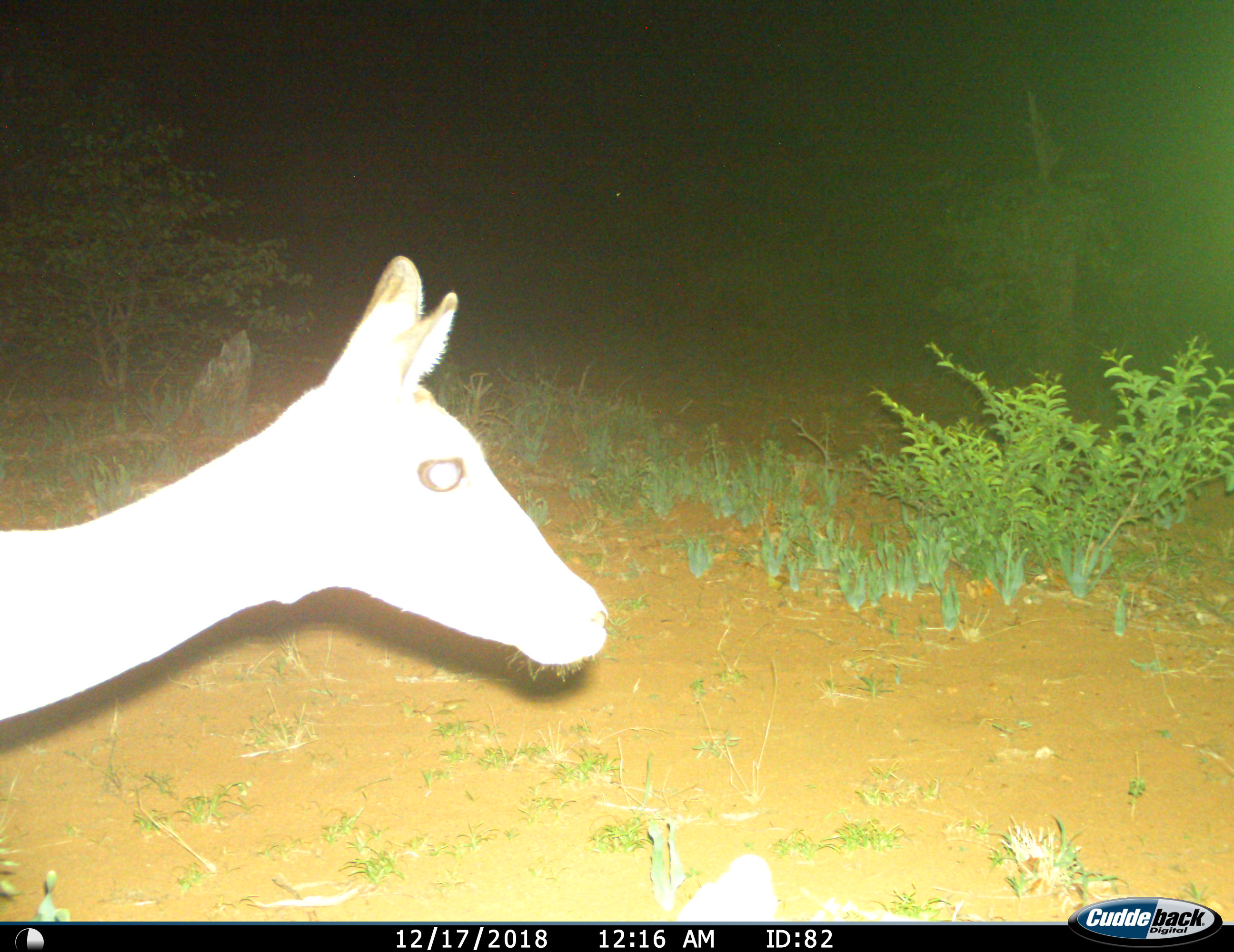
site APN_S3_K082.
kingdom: Animalia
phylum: Chordata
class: Mammalia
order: Artiodactyla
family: Bovidae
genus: Aepyceros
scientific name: Aepyceros melampus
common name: impala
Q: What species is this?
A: Impala (Aepyceros melampus).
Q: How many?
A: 1.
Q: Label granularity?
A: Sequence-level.